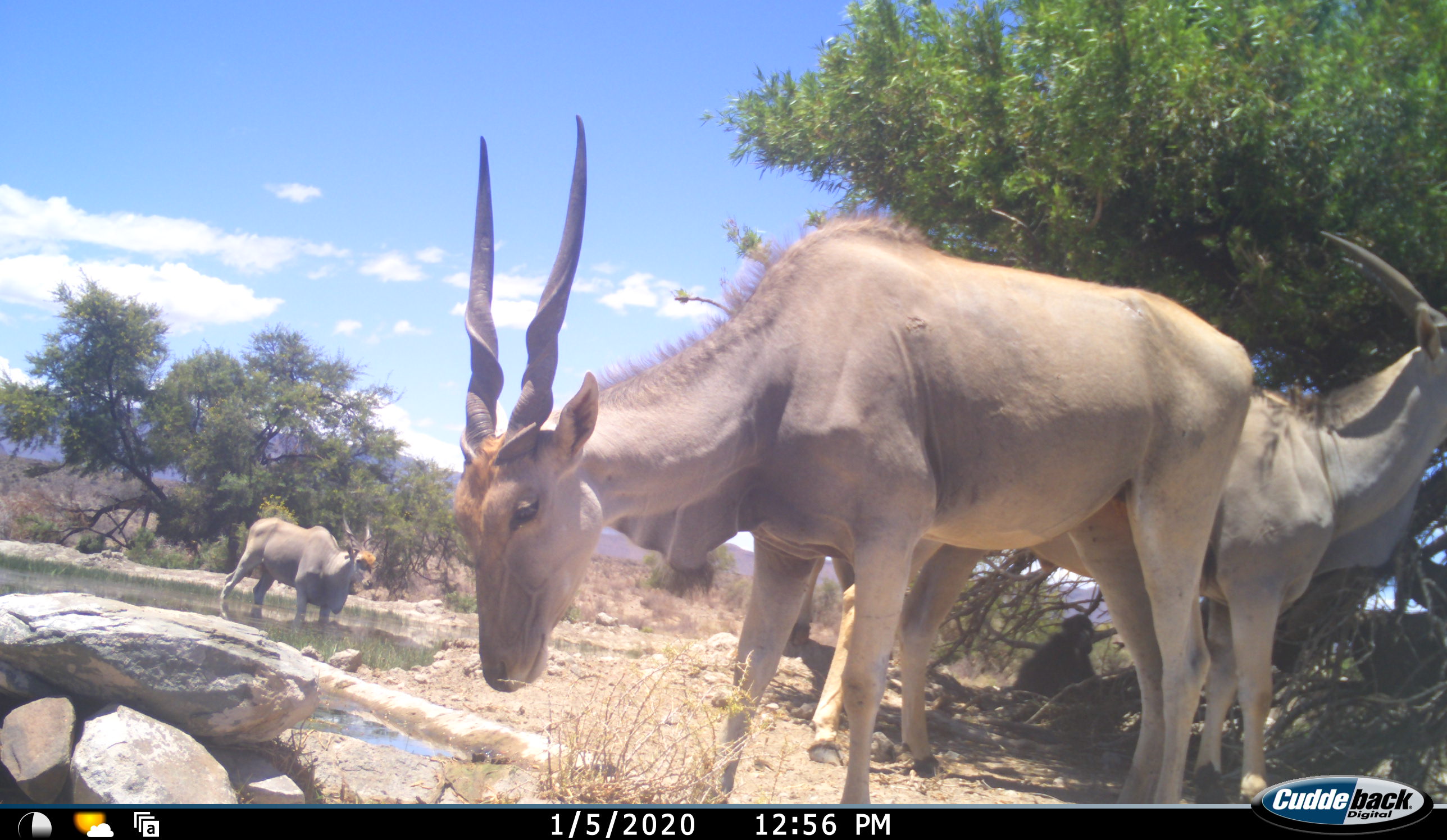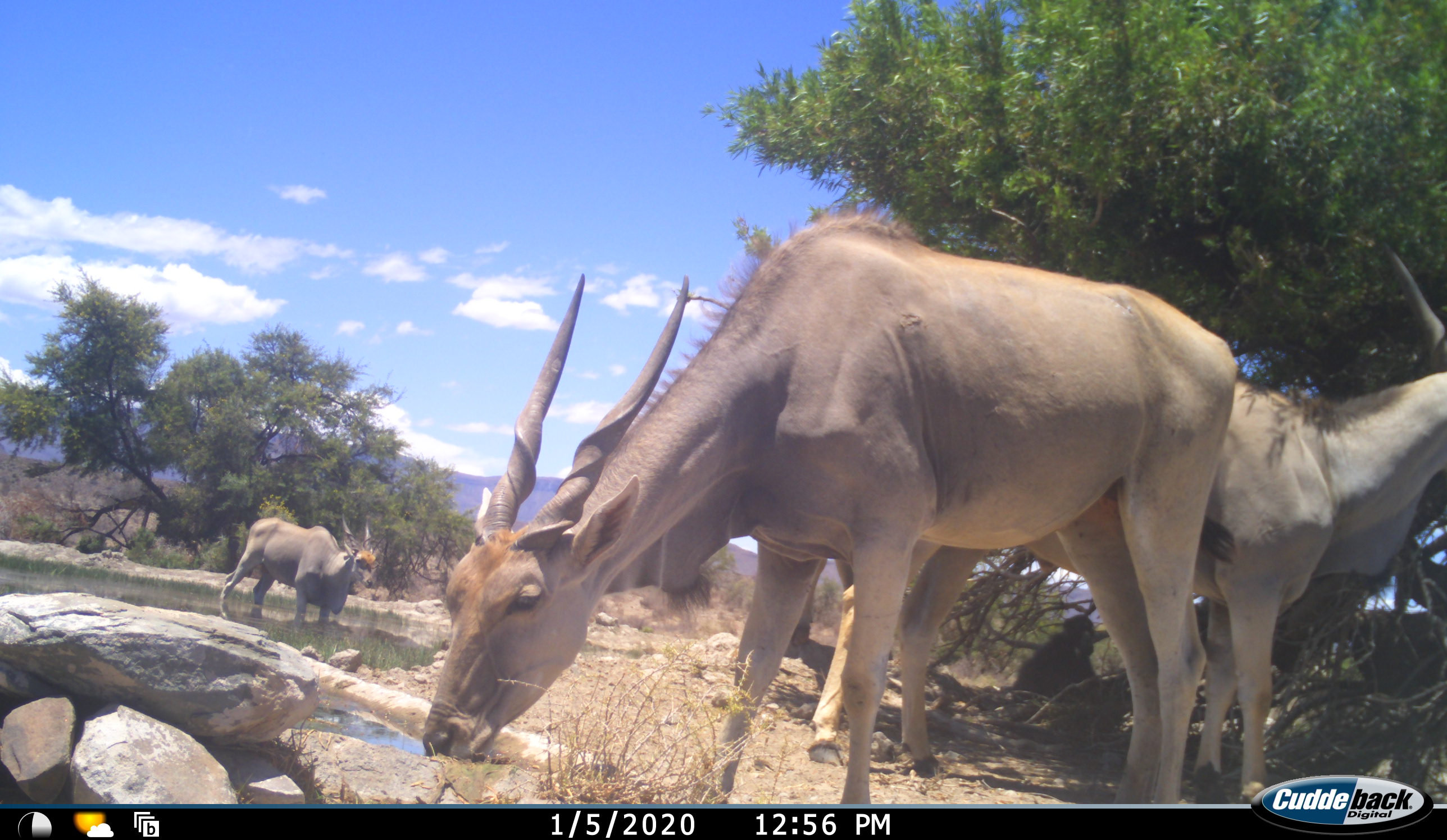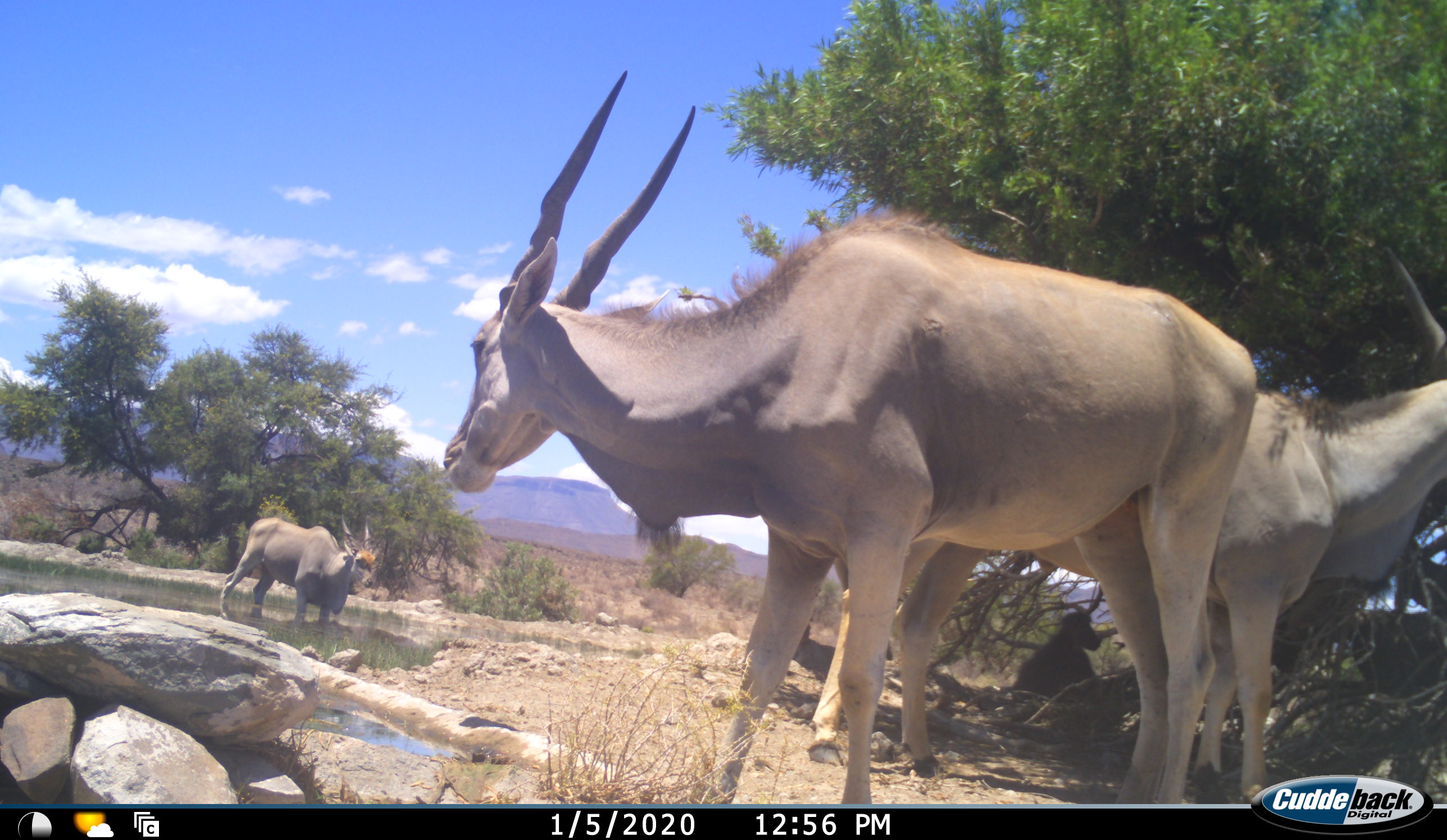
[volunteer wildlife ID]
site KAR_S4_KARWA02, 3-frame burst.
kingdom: Animalia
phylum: Chordata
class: Mammalia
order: Primates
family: Cercopithecidae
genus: Papio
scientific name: Papio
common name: baboon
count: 1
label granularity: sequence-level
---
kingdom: Animalia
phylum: Chordata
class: Mammalia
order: Artiodactyla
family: Bovidae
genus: Tragelaphus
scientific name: Tragelaphus oryx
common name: eland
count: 3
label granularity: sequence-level